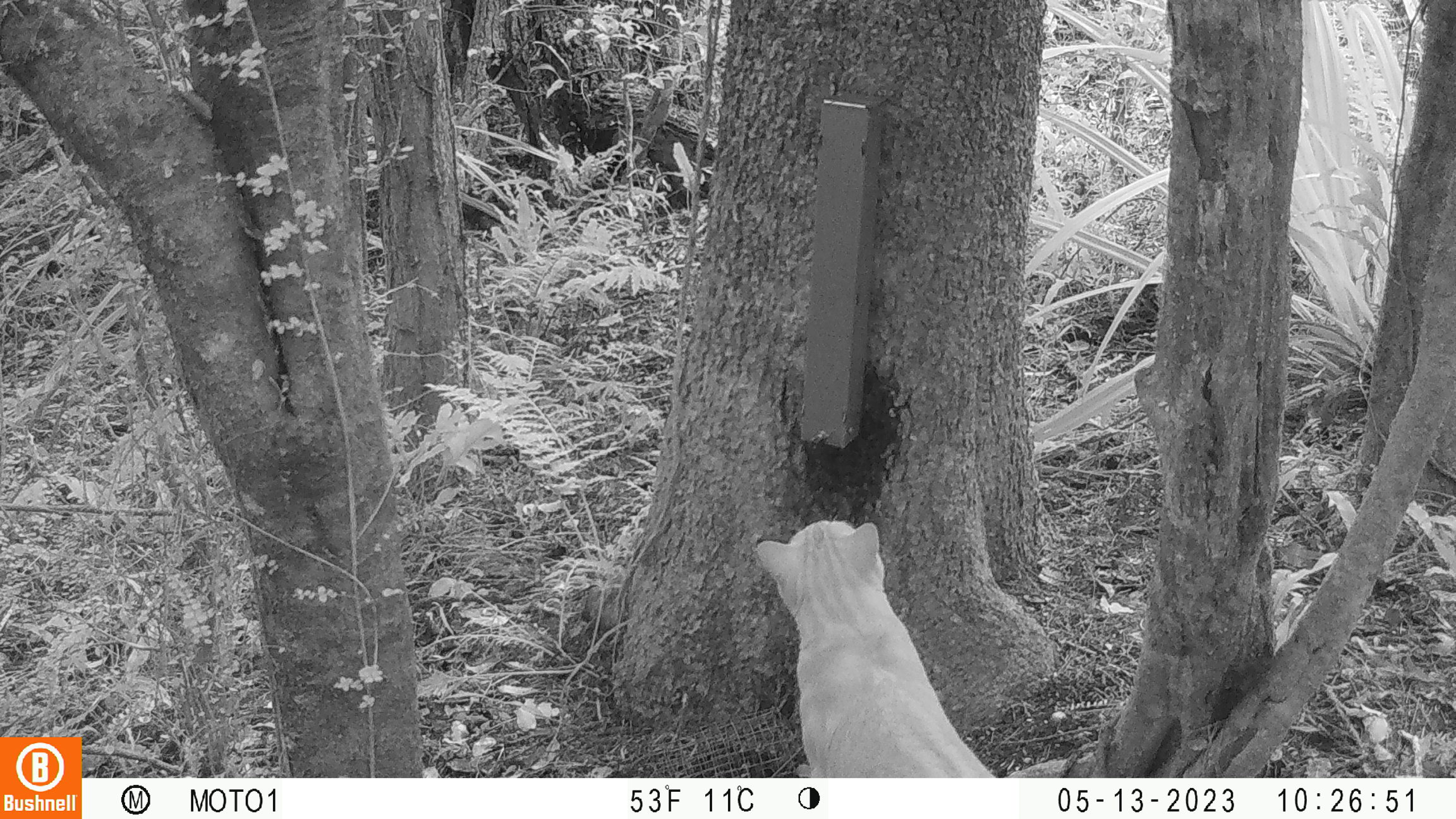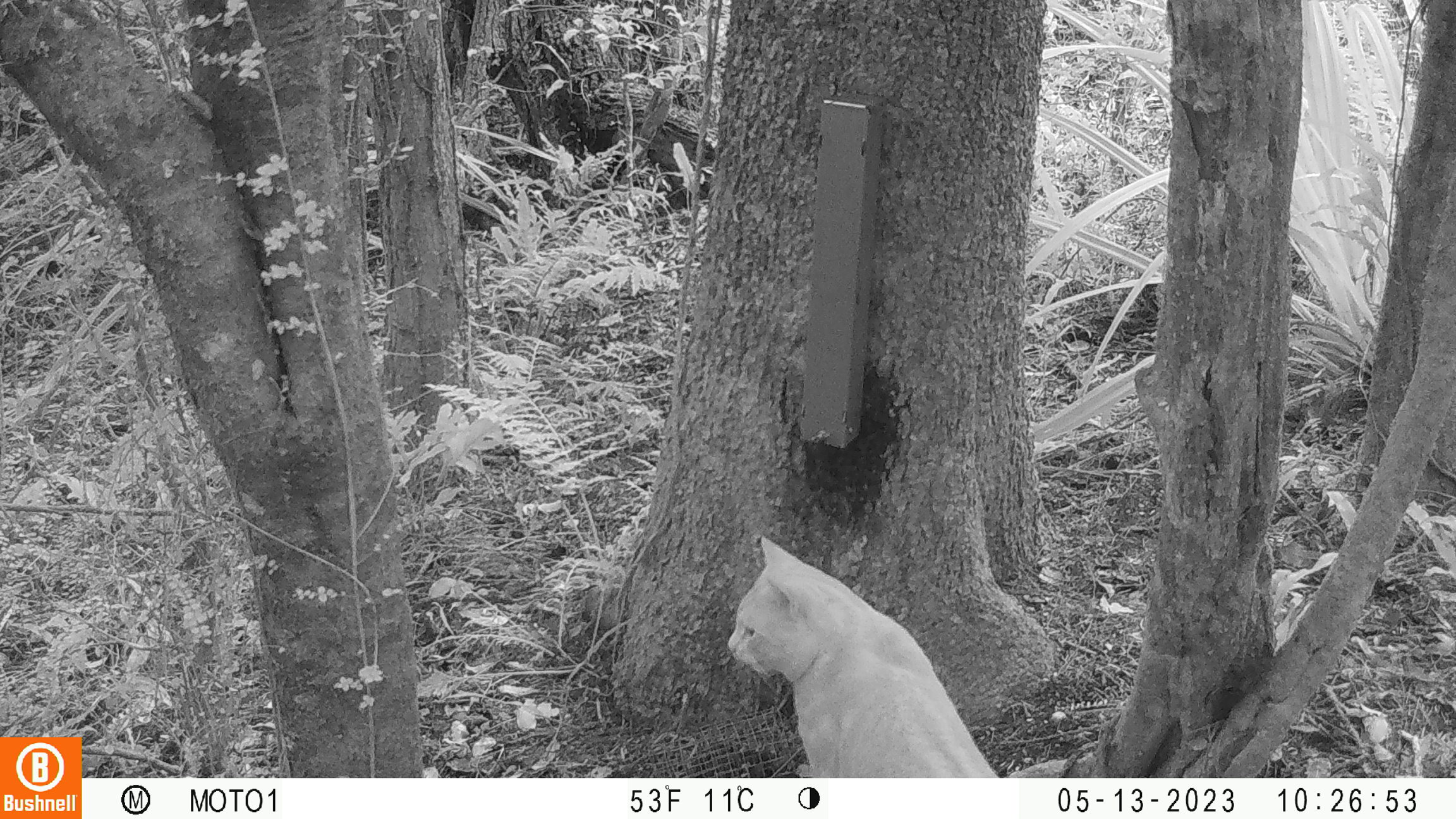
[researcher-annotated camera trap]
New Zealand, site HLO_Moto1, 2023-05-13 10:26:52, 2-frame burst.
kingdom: Animalia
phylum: Chordata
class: Mammalia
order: Carnivora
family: Felidae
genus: Felis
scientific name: Felis catus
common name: domestic cat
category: cat